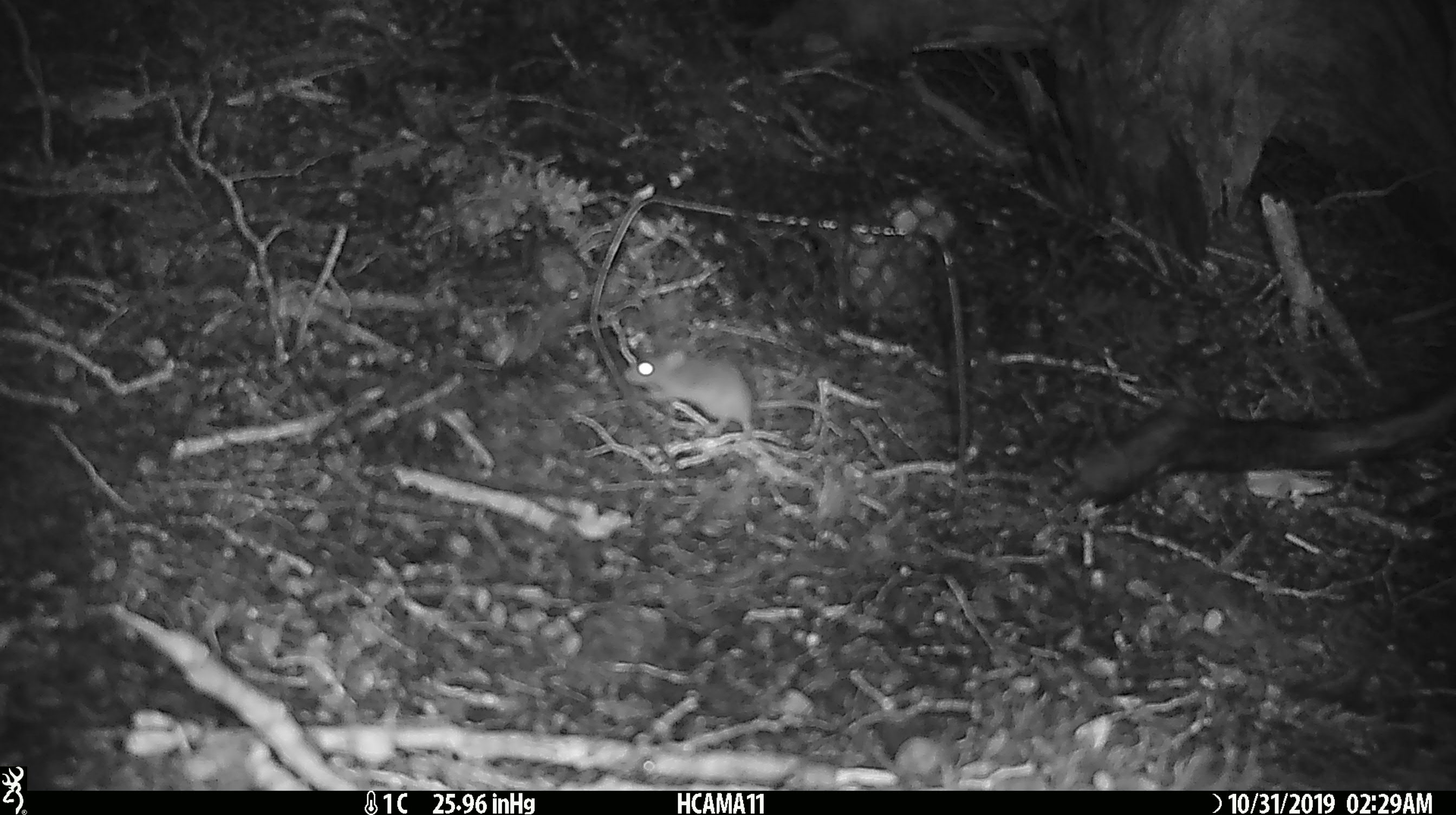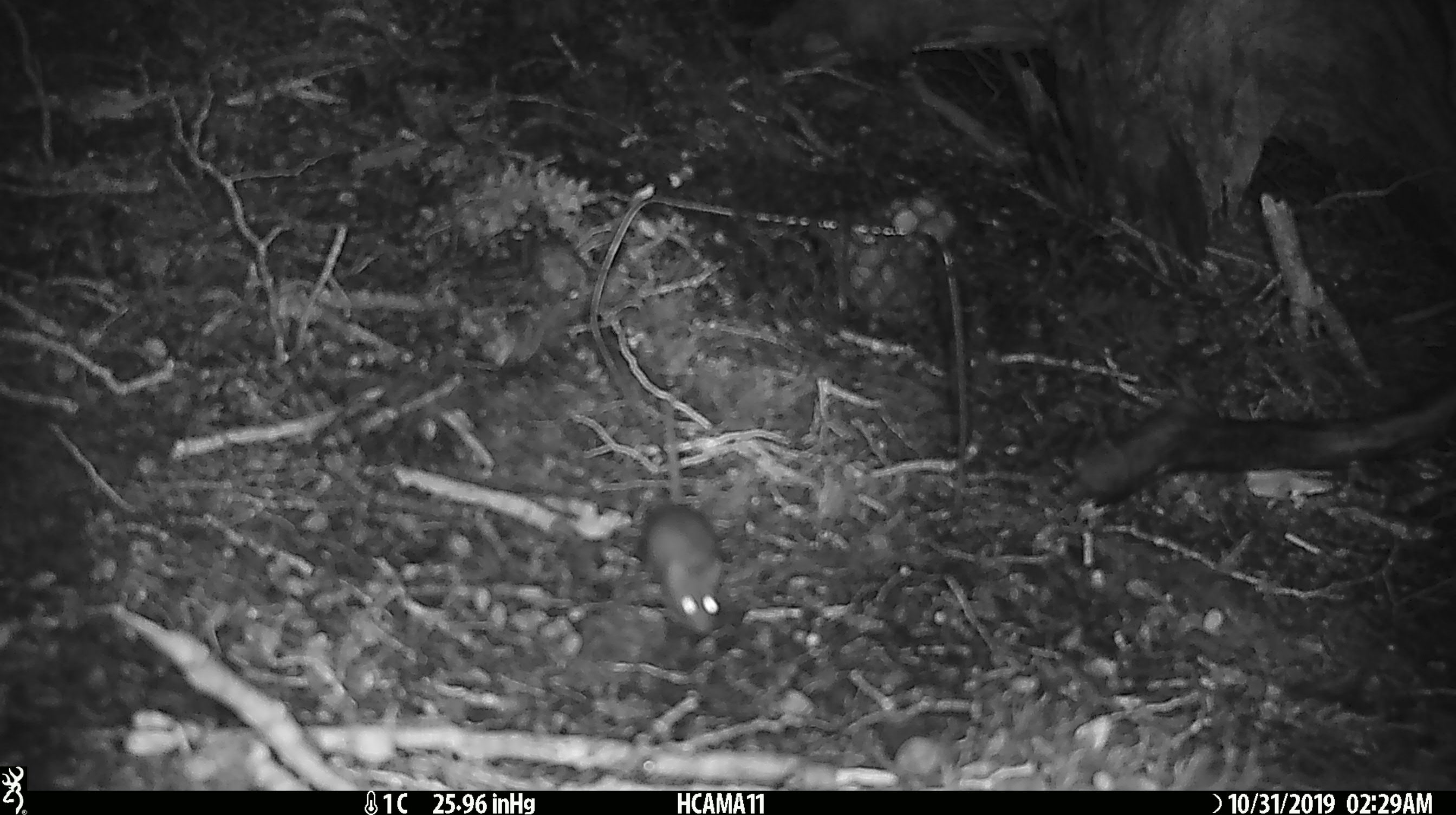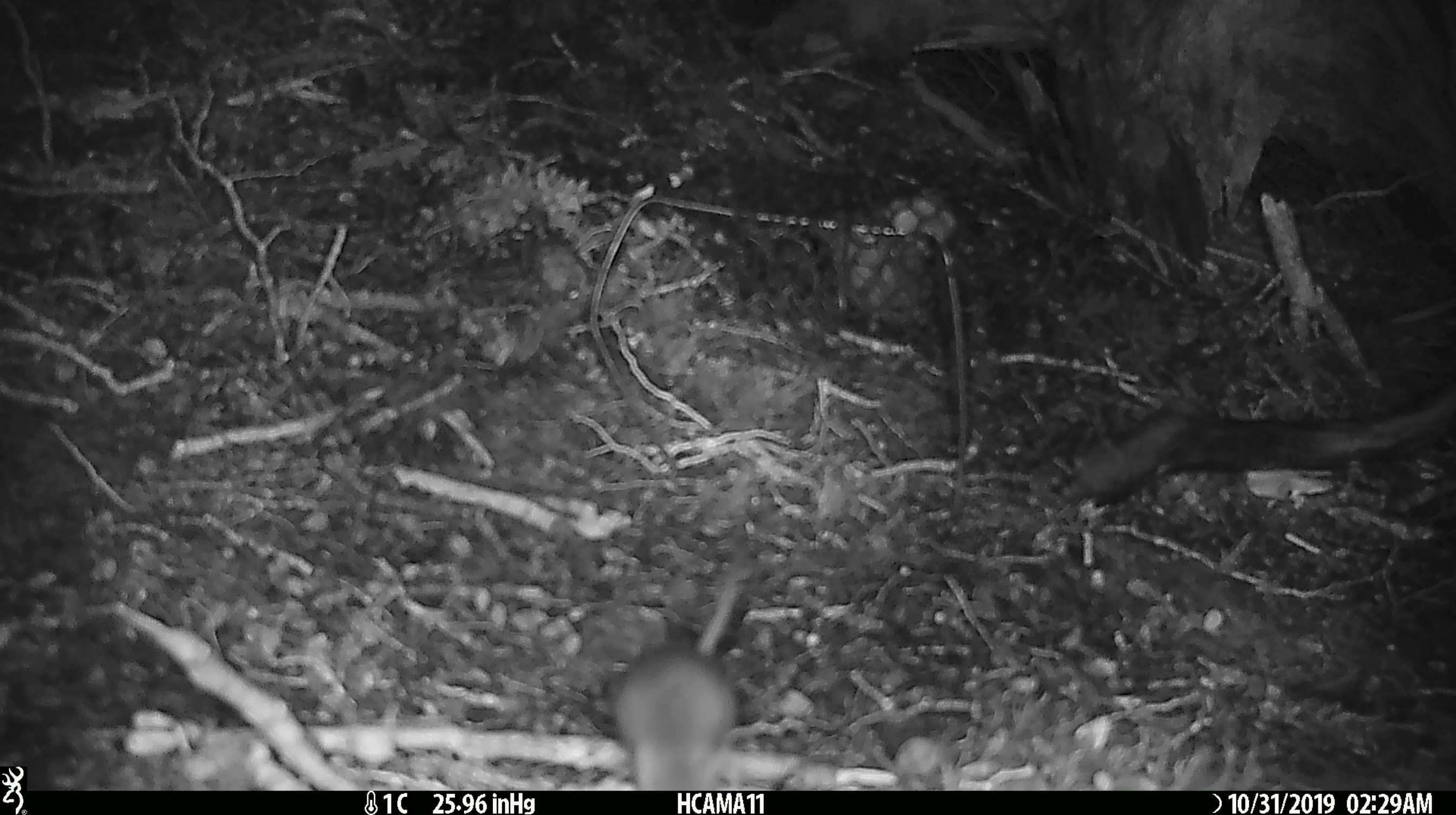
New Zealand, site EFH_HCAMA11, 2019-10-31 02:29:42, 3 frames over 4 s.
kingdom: Animalia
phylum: Chordata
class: Mammalia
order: Rodentia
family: Muridae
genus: Mus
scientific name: Mus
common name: mouse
Mouse (Mus).